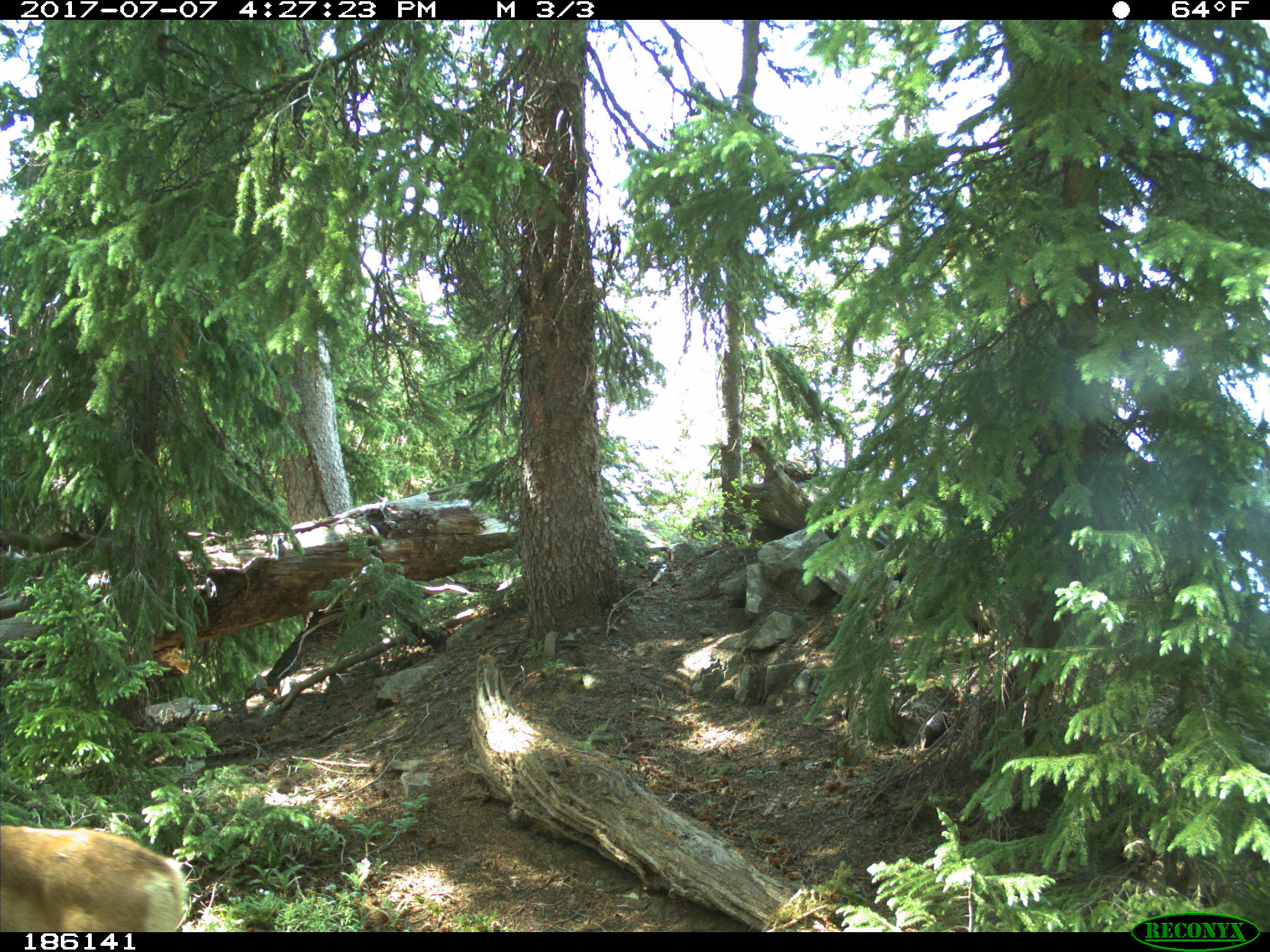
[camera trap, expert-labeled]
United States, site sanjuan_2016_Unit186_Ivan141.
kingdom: Animalia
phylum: Chordata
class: Mammalia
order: Artiodactyla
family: Cervidae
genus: Odocoileus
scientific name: Odocoileus hemionus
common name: mule deer